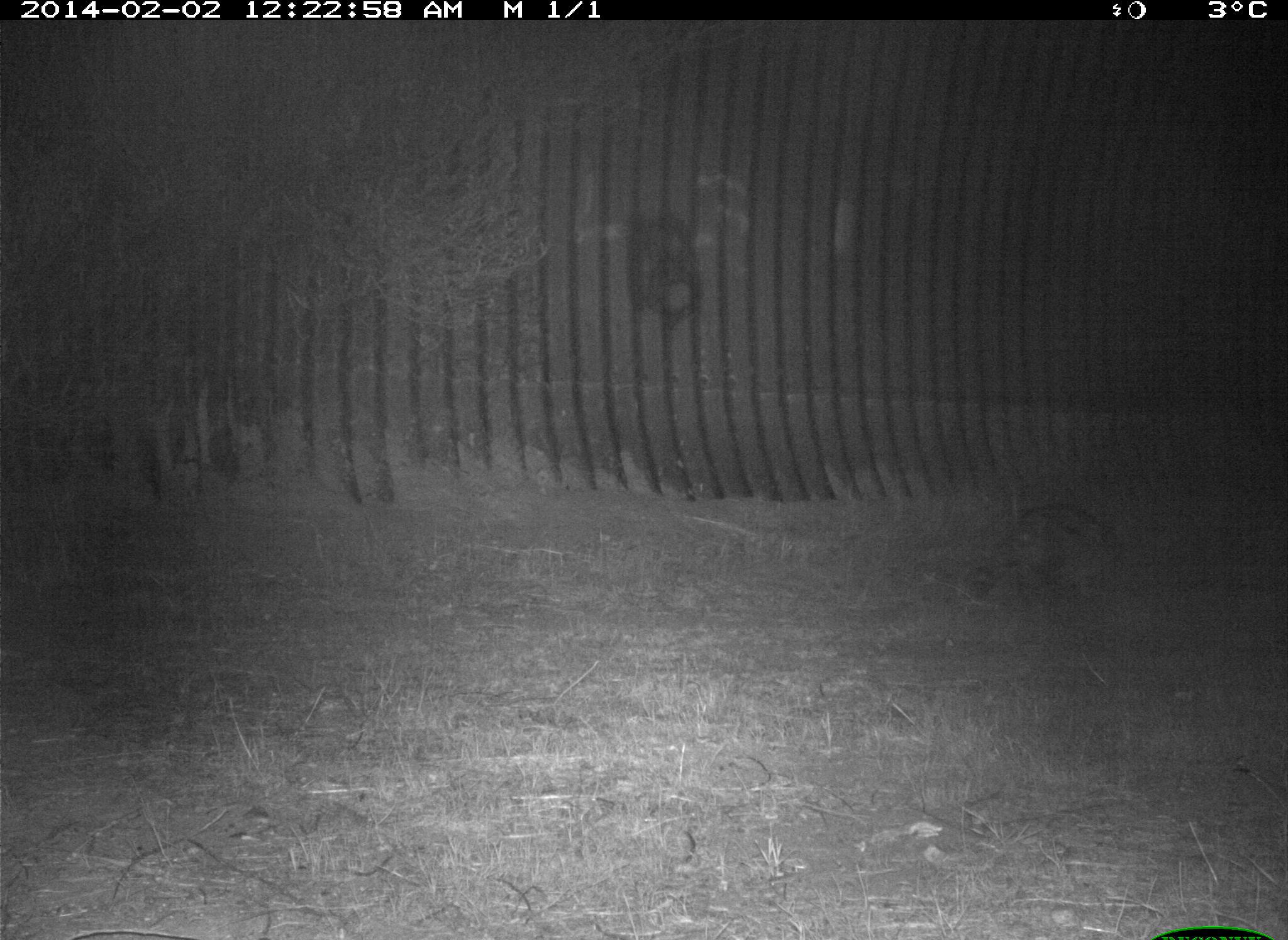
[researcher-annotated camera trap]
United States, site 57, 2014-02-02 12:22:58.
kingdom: Animalia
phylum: Chordata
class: Mammalia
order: Carnivora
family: Procyonidae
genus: Procyon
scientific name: Procyon lotor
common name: raccoon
Raccoon (Procyon lotor).